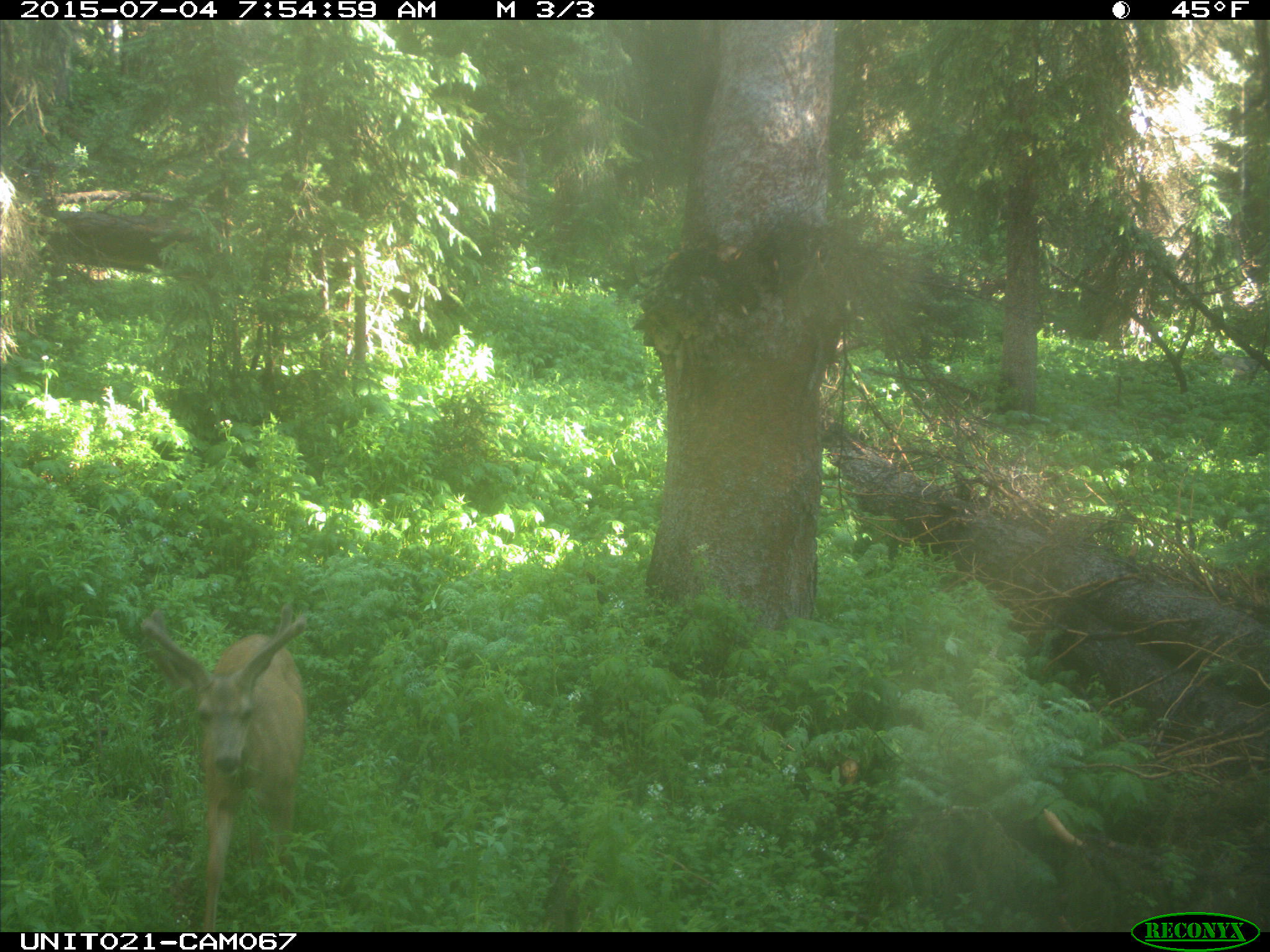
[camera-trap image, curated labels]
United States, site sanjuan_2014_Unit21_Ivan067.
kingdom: Animalia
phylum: Chordata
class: Mammalia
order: Artiodactyla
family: Cervidae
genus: Odocoileus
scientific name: Odocoileus hemionus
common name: mule deer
Odocoileus hemionus (mule deer).